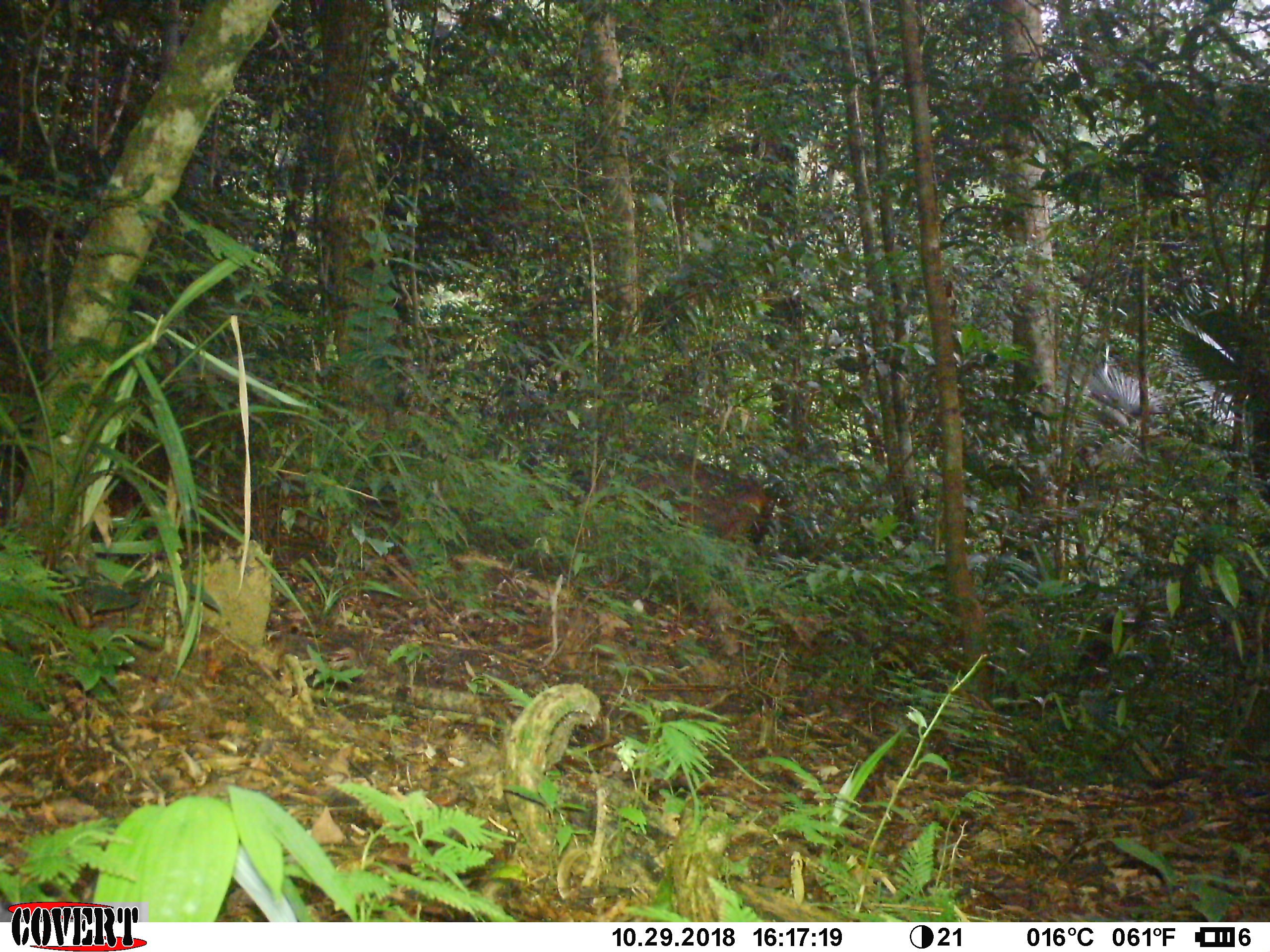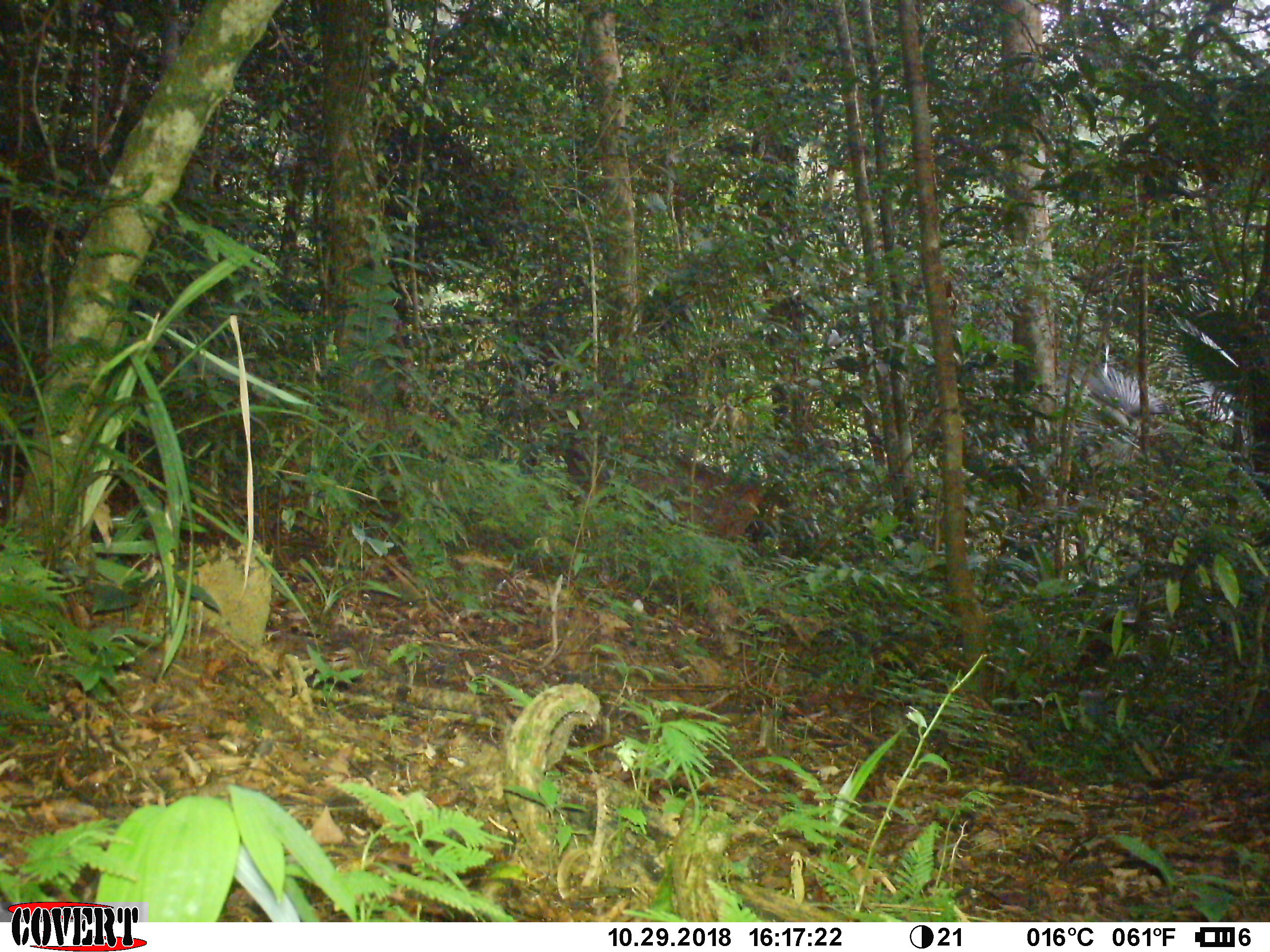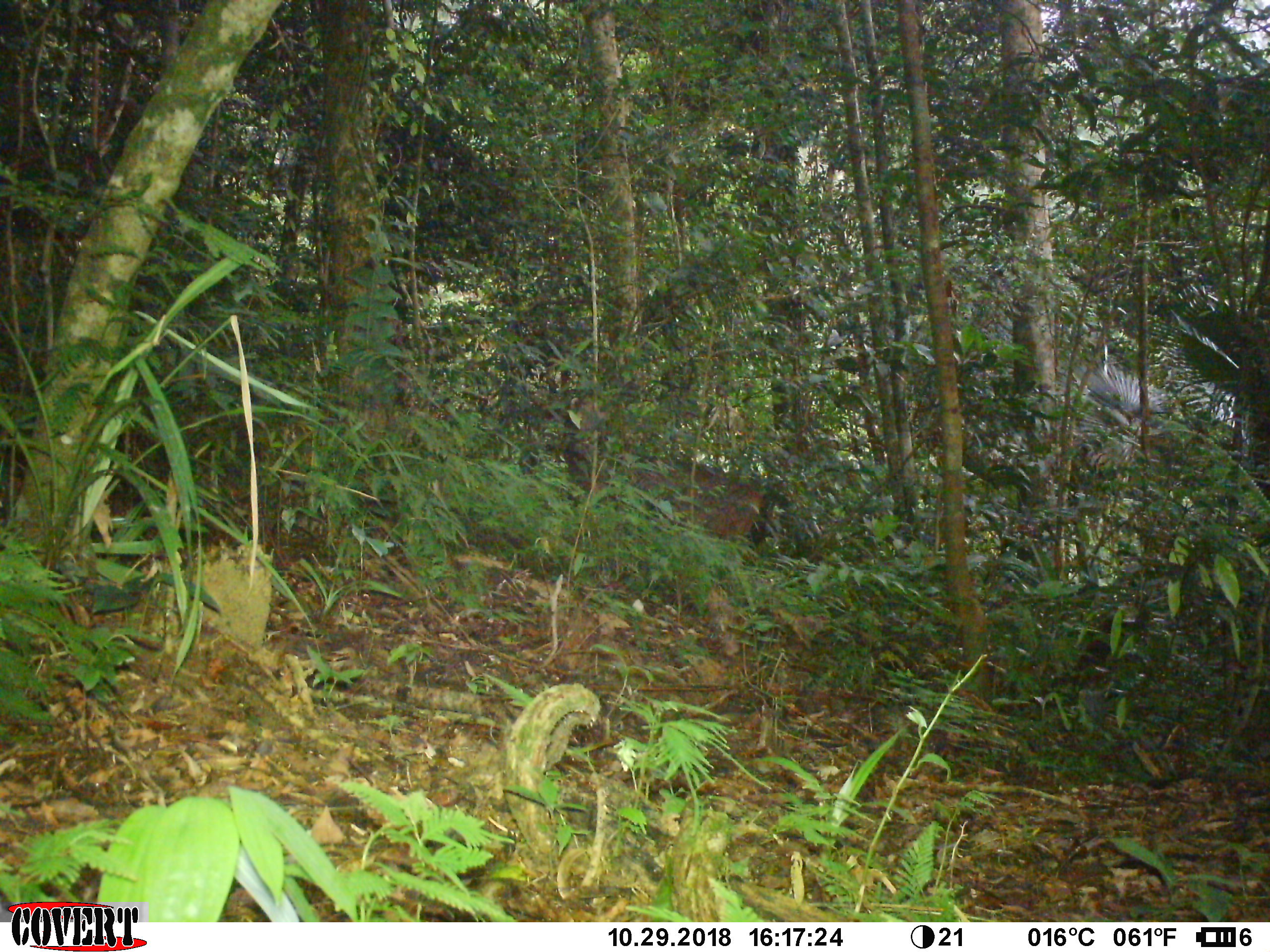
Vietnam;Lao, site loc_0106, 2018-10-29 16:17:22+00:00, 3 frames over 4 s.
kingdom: Animalia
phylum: Chordata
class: Mammalia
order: Artiodactyla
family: Cervidae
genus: Rusa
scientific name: Rusa unicolor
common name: sambar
Sambar (Rusa unicolor). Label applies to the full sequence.